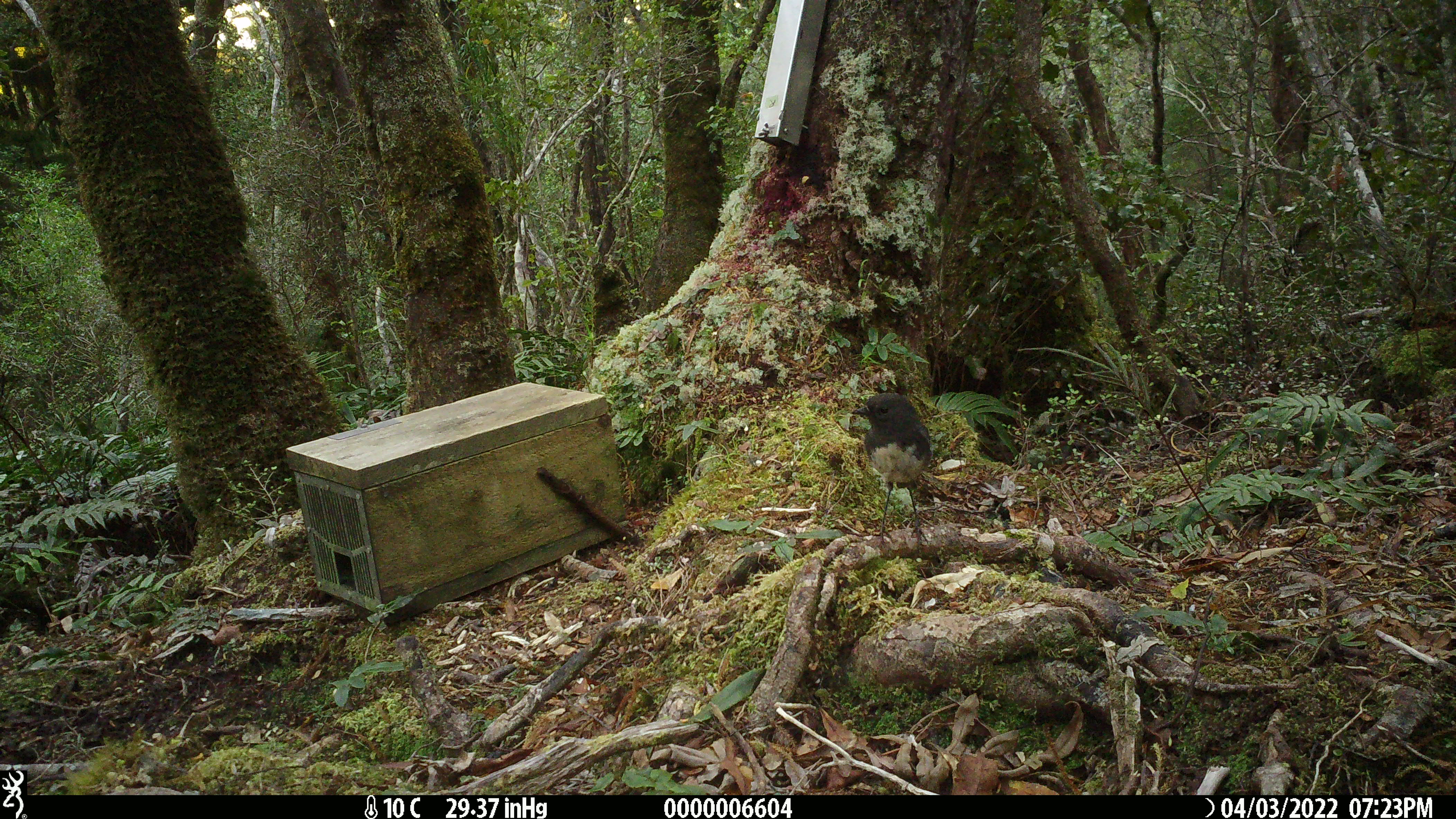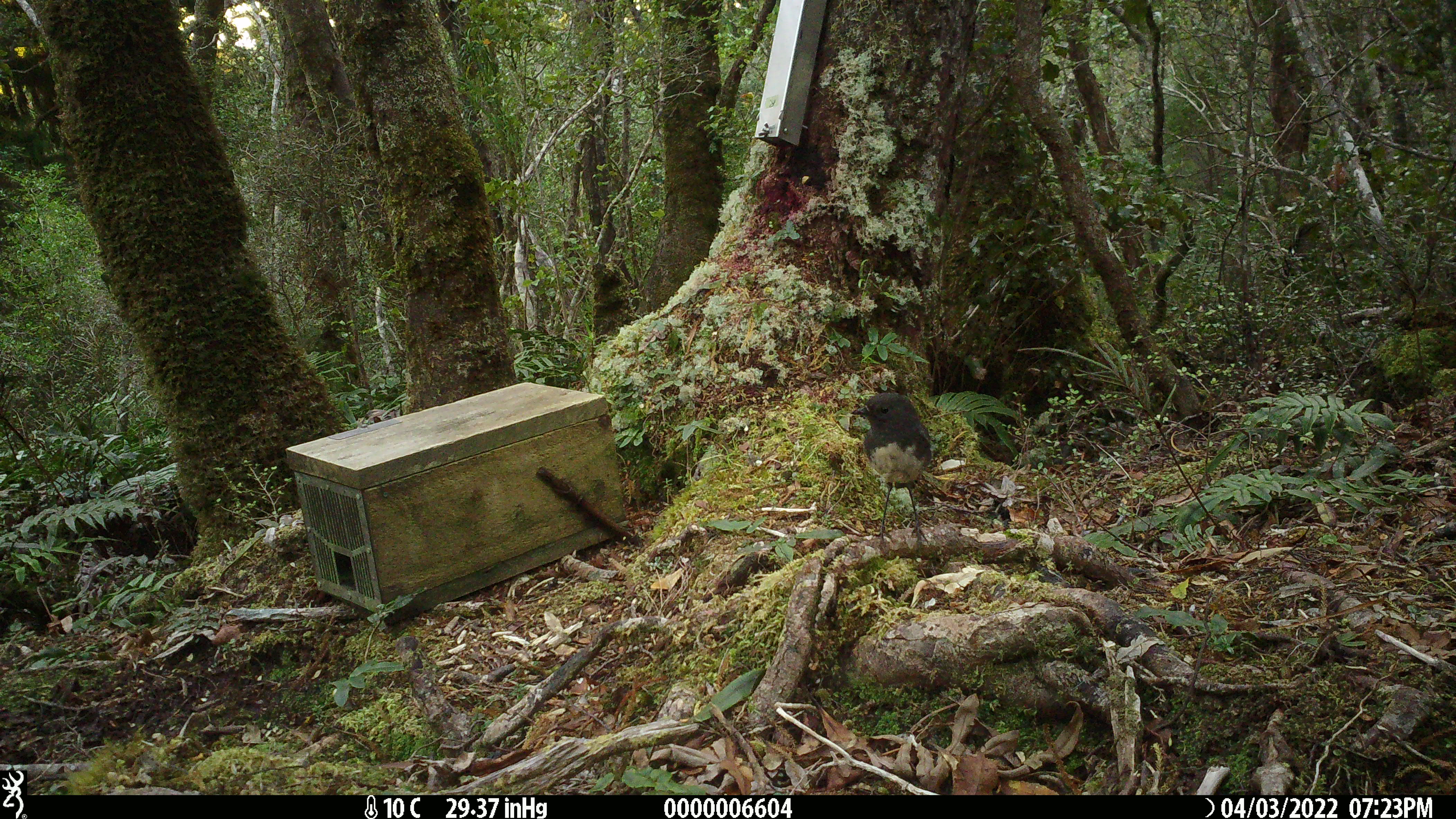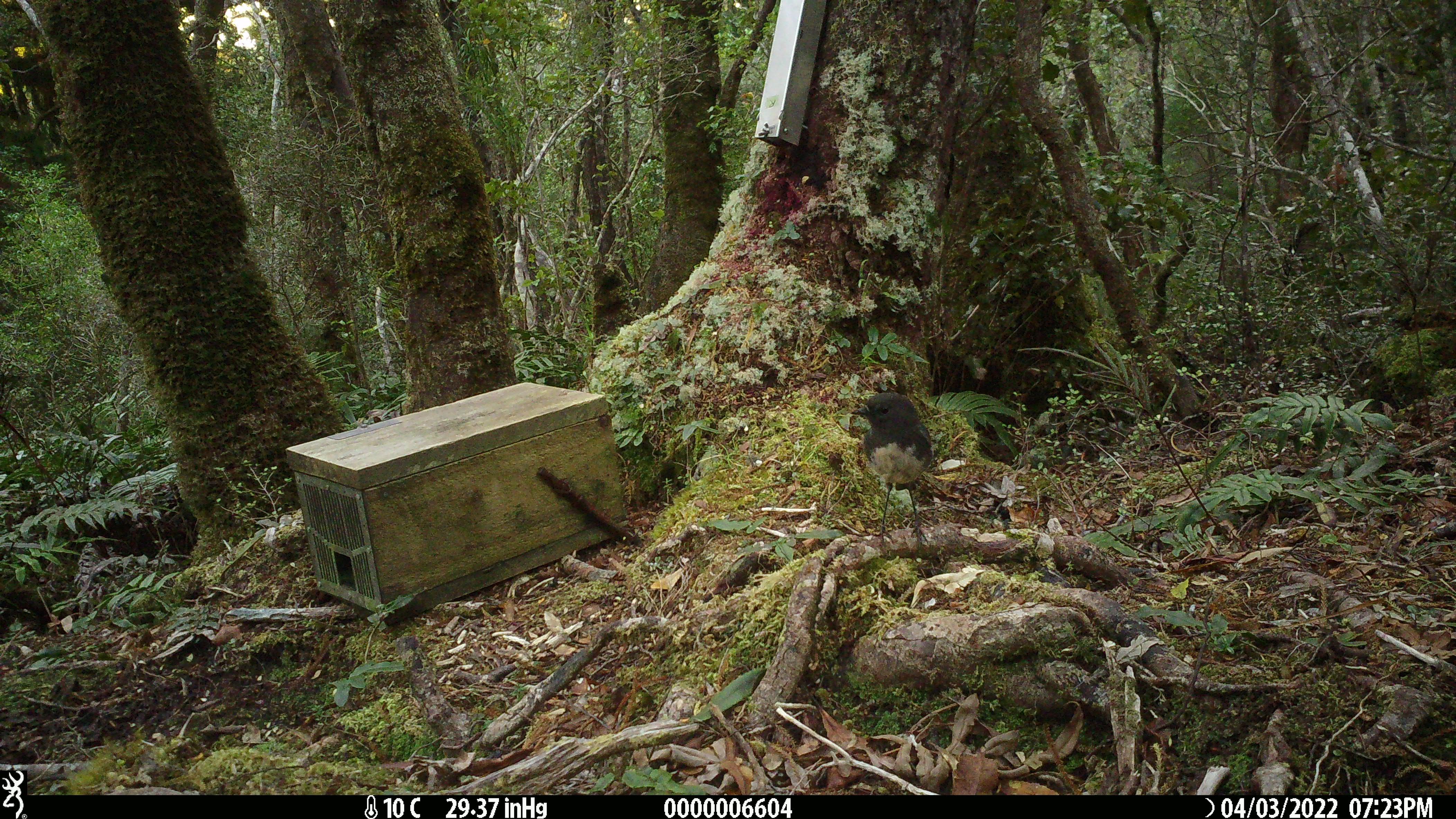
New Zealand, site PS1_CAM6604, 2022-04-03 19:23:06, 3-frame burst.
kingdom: Animalia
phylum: Chordata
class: Aves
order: Passeriformes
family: Petroicidae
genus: Petroica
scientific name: Petroica australis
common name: new zealand robin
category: robin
Robin (new zealand robin) (Petroica australis).